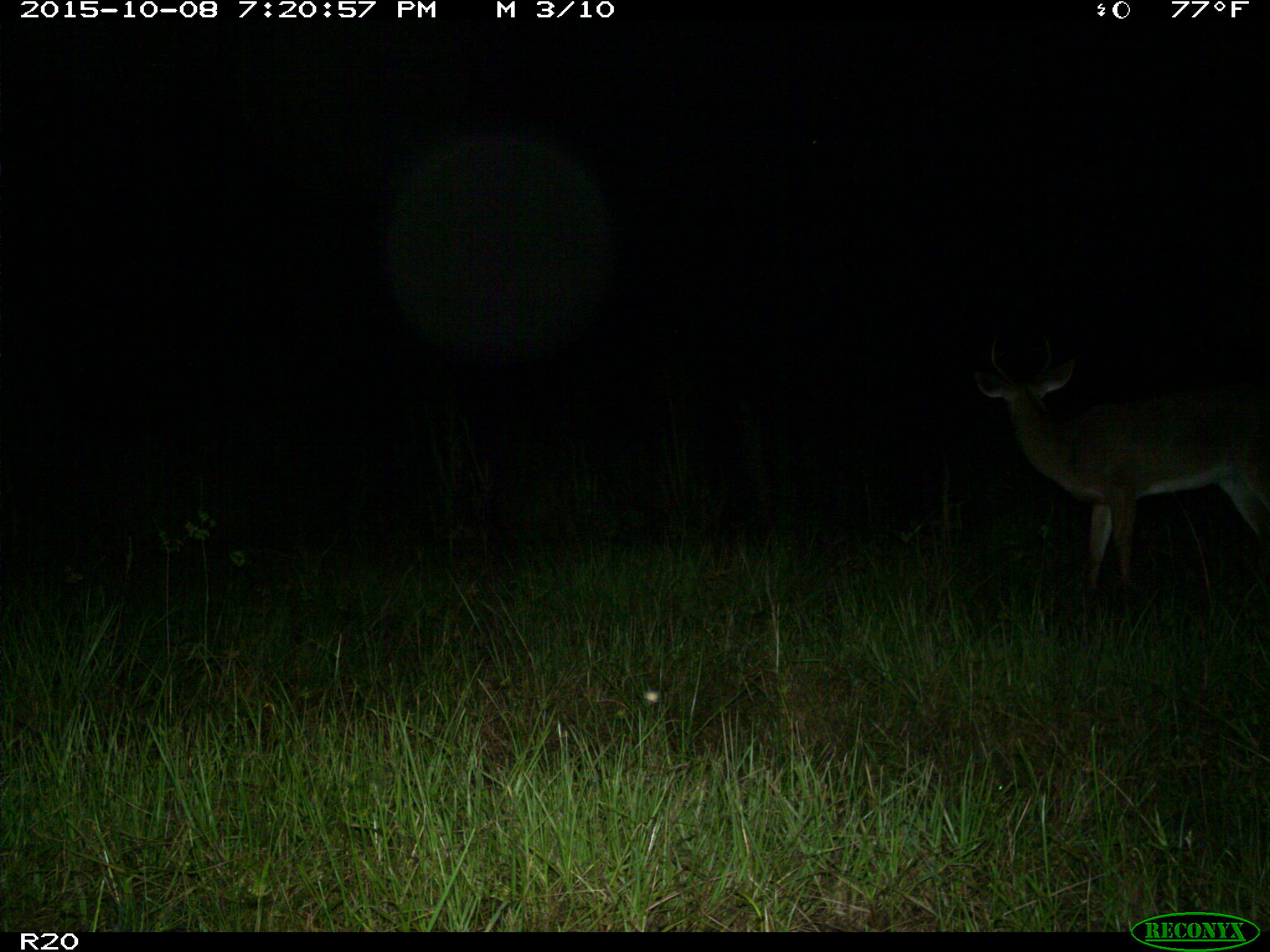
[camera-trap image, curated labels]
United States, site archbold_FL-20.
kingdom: Animalia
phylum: Chordata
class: Mammalia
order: Artiodactyla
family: Cervidae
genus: Odocoileus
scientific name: Odocoileus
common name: deer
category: unidentified deer